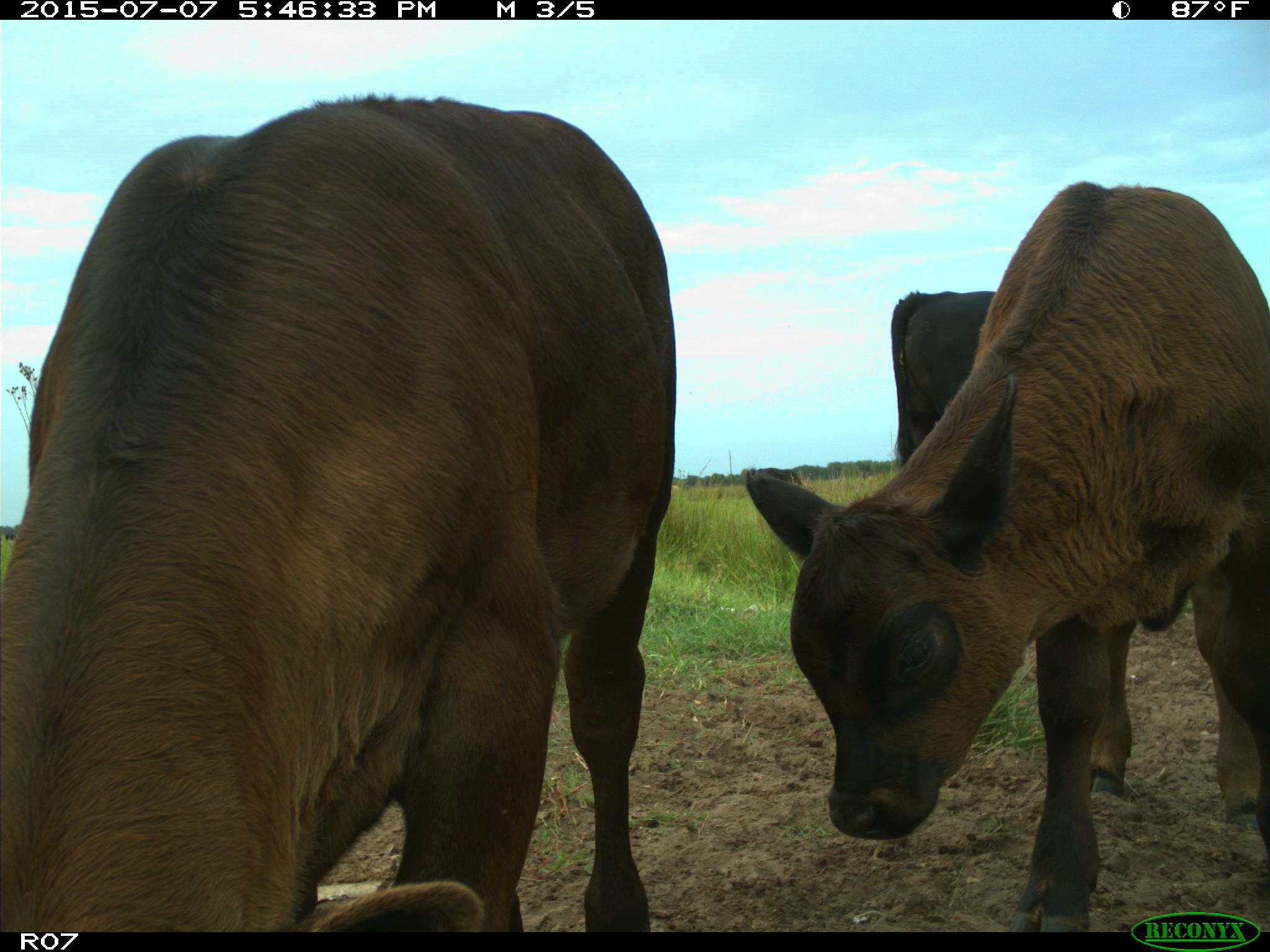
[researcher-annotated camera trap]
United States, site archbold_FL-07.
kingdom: Animalia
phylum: Chordata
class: Mammalia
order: Artiodactyla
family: Bovidae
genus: Bos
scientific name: Bos taurus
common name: domestic cow